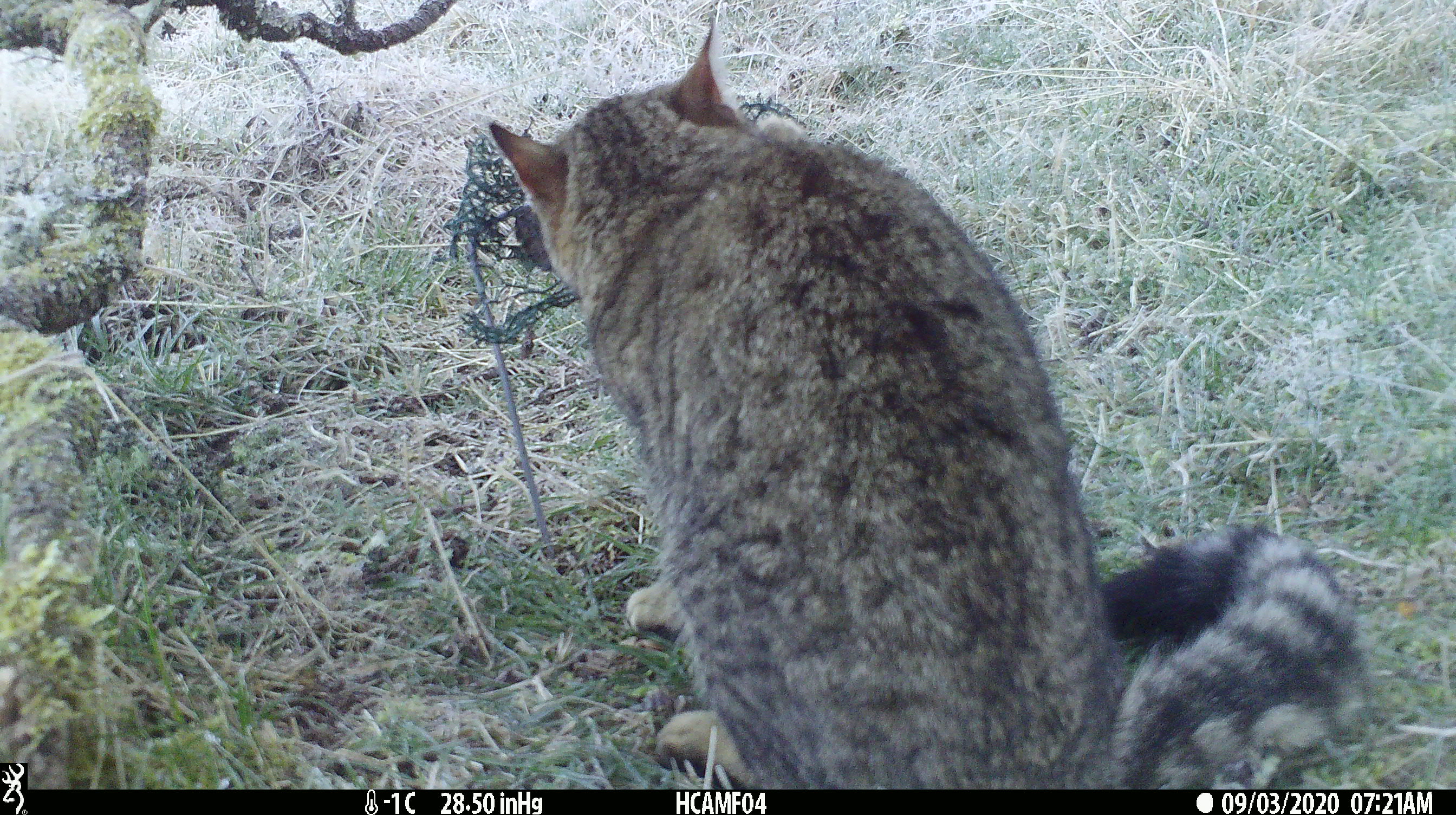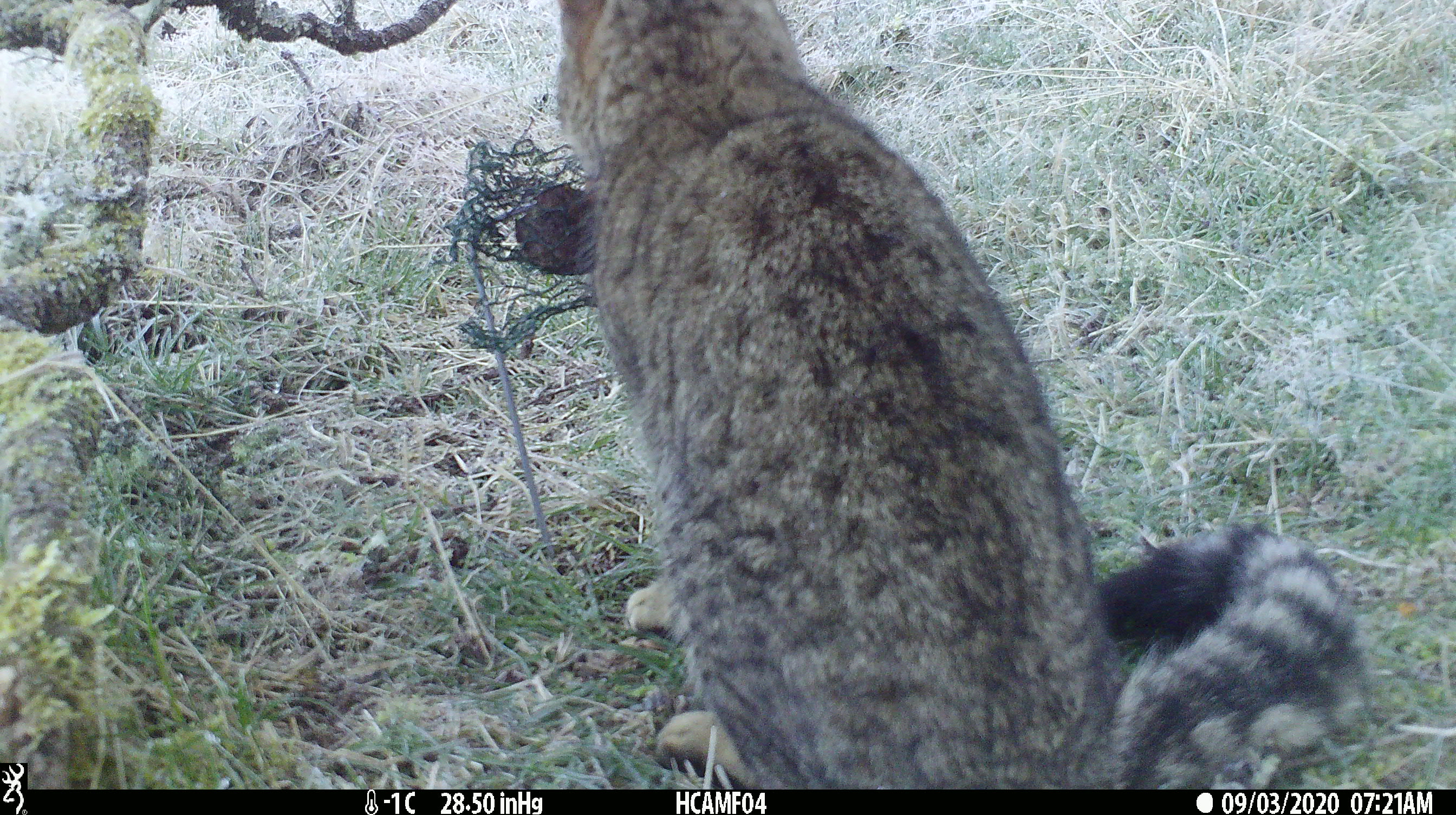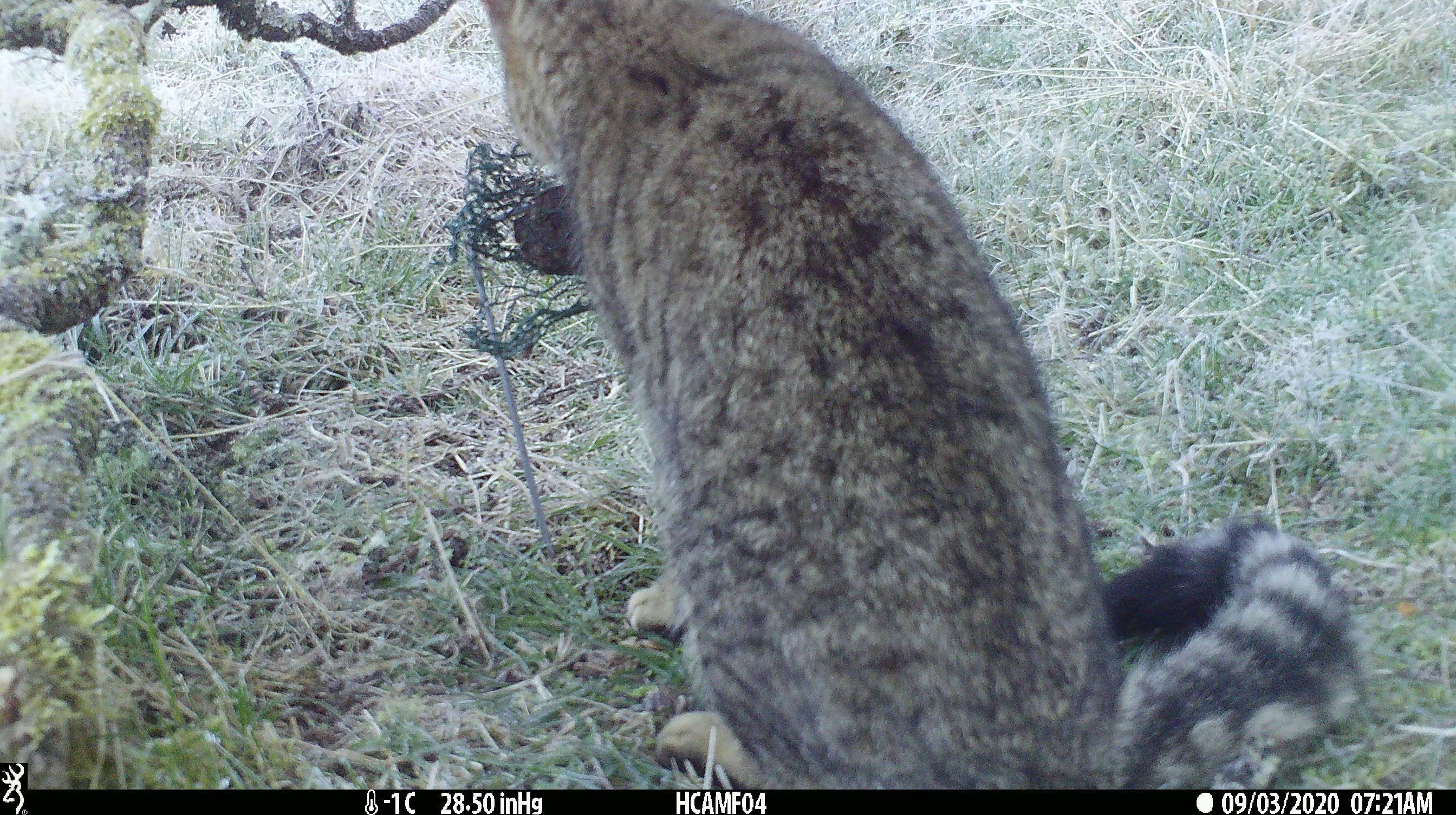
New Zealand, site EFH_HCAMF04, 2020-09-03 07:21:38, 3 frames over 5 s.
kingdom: Animalia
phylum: Chordata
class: Mammalia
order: Carnivora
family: Felidae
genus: Felis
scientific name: Felis catus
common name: domestic cat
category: cat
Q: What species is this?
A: Cat (domestic cat) (Felis catus).